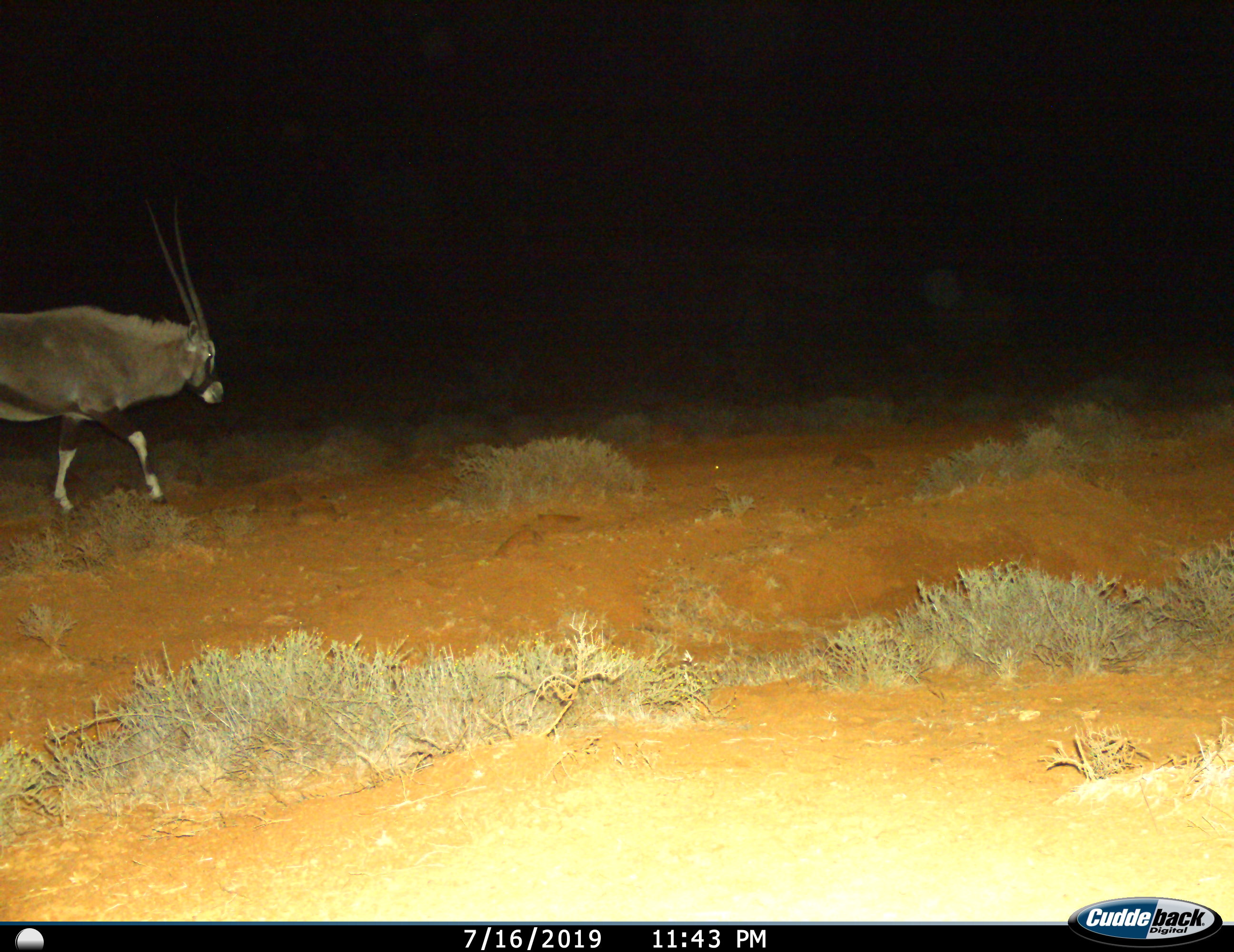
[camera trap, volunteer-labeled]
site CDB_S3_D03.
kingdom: Animalia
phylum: Chordata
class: Mammalia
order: Artiodactyla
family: Bovidae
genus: Oryx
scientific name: Oryx gazella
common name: gemsbok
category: oryx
Oryx (gemsbok) (Oryx gazella), count 1. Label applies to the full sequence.